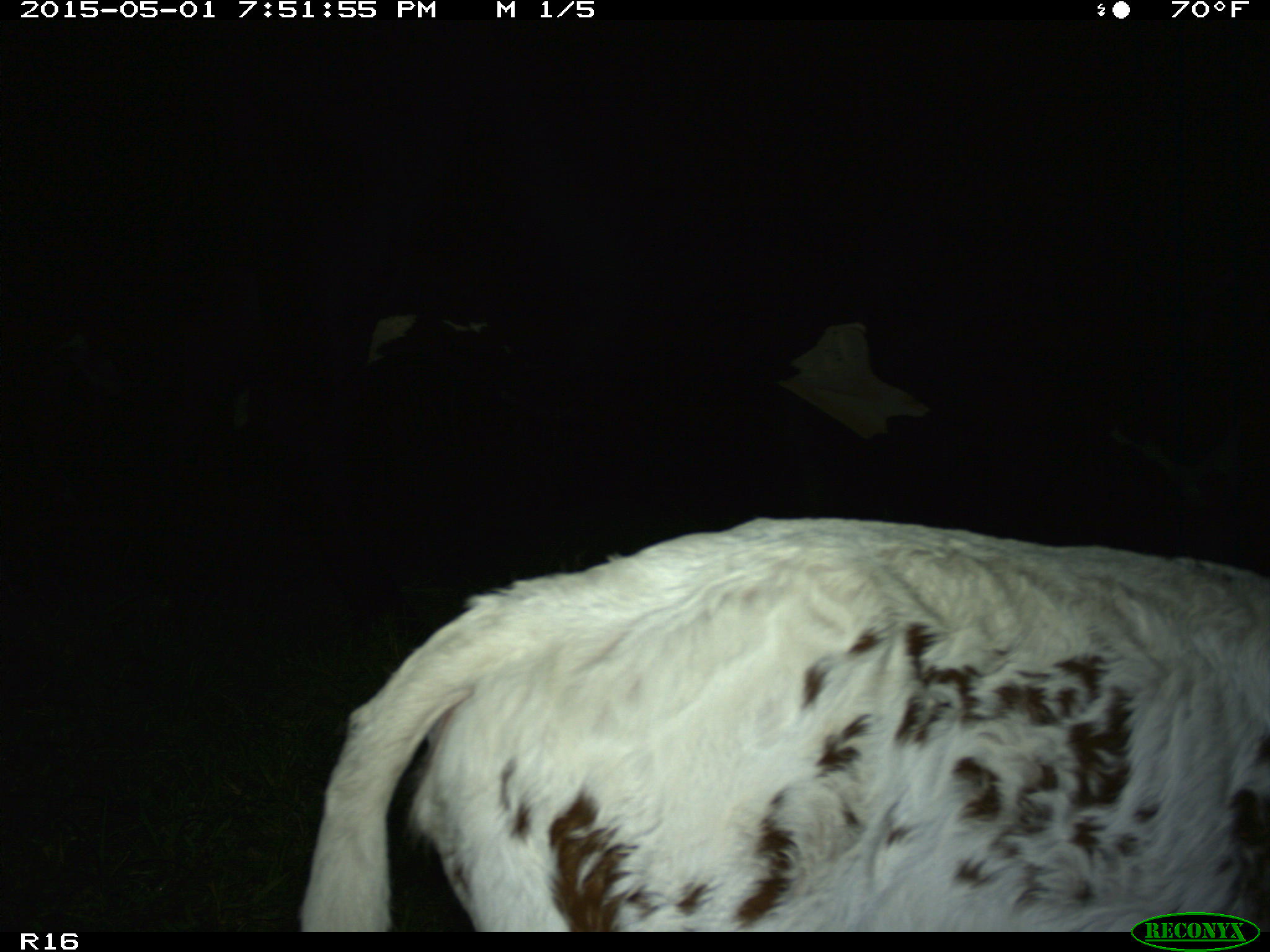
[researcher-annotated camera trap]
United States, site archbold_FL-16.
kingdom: Animalia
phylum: Chordata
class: Mammalia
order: Artiodactyla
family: Bovidae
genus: Bos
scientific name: Bos taurus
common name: domestic cow